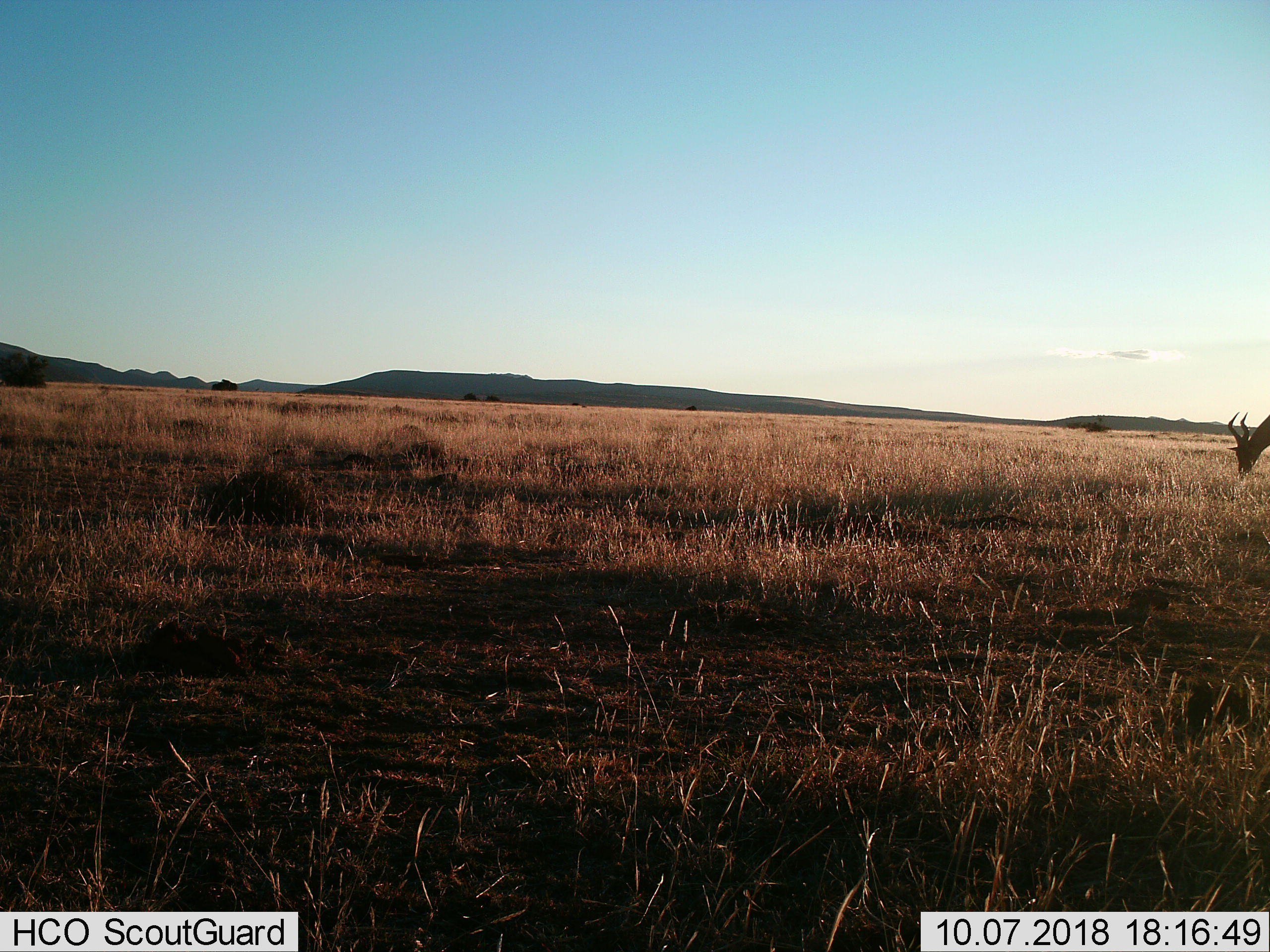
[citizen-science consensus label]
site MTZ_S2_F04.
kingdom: Animalia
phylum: Chordata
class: Mammalia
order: Artiodactyla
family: Bovidae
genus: Alcelaphus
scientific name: Alcelaphus buselaphus caama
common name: red hartebeest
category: hartebeestred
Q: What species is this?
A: Hartebeestred (red hartebeest) (Alcelaphus buselaphus caama).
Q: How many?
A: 1.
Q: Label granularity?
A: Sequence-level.